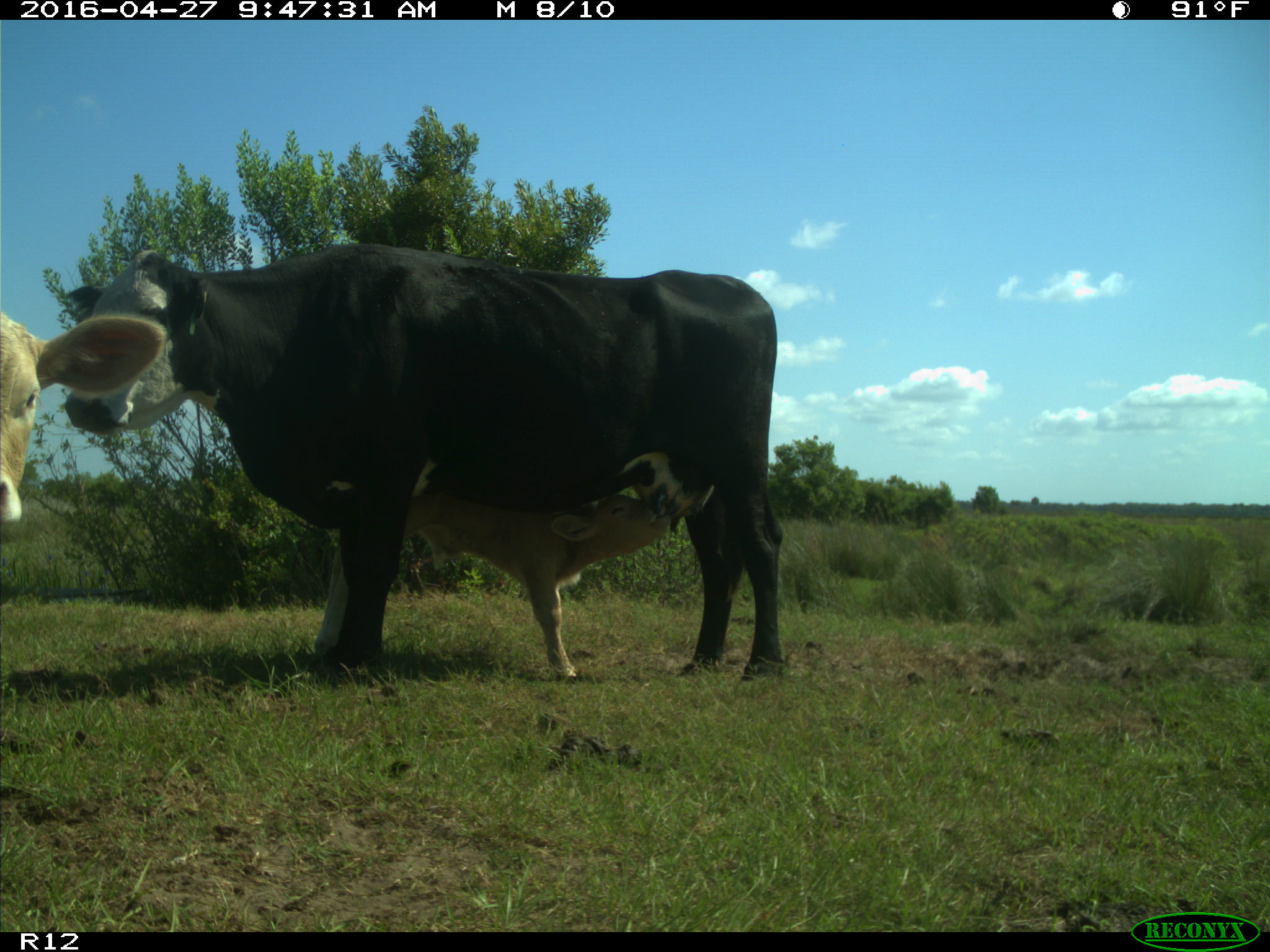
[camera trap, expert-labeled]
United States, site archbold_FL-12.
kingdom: Animalia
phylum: Chordata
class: Mammalia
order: Artiodactyla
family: Bovidae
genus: Bos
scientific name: Bos taurus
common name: domestic cow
Bos taurus (domestic cow).